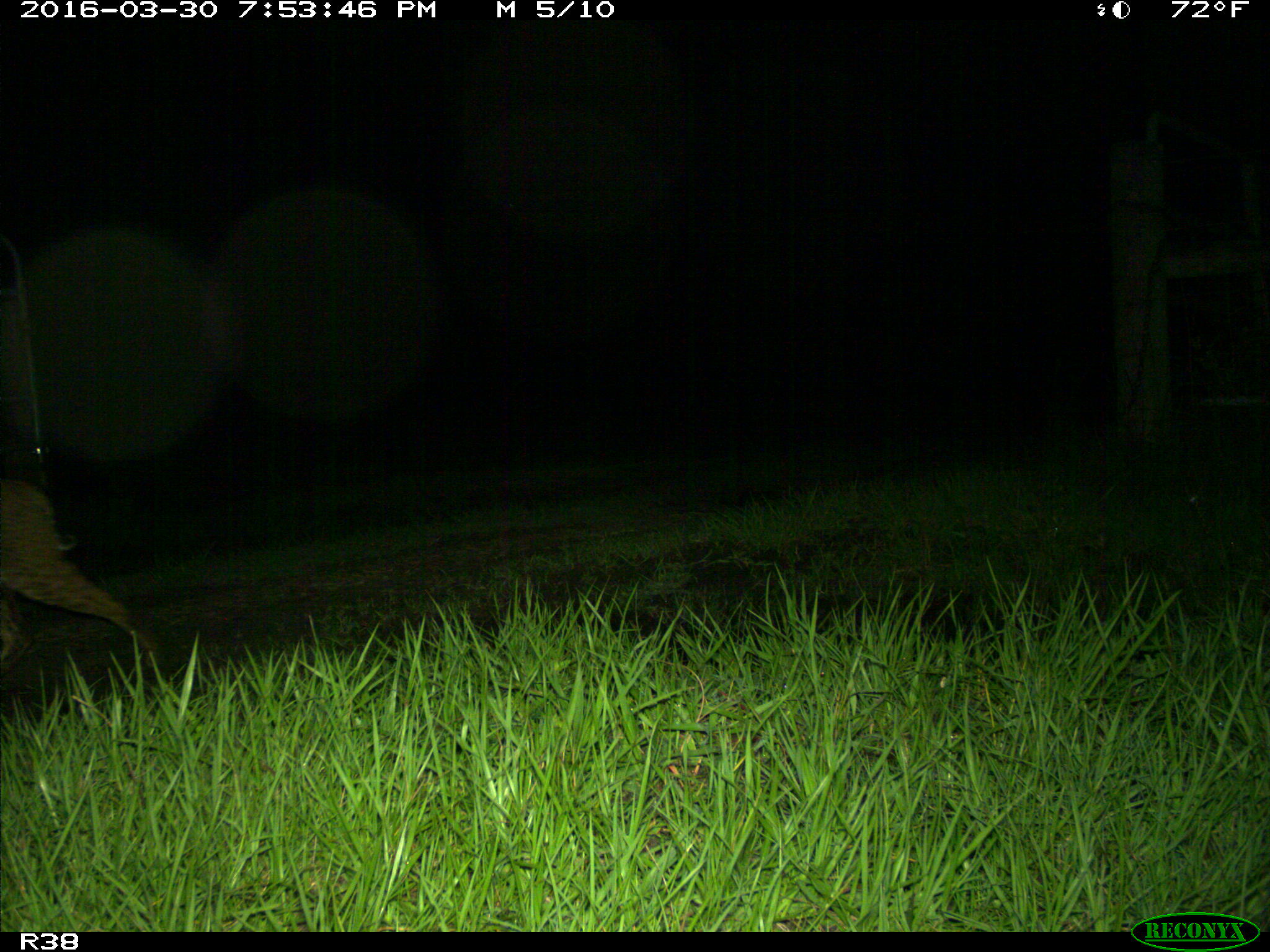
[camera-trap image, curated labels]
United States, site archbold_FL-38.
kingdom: Animalia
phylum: Chordata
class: Mammalia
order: Carnivora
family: Felidae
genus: Lynx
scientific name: Lynx rufus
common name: bobcat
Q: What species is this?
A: Lynx rufus (bobcat).